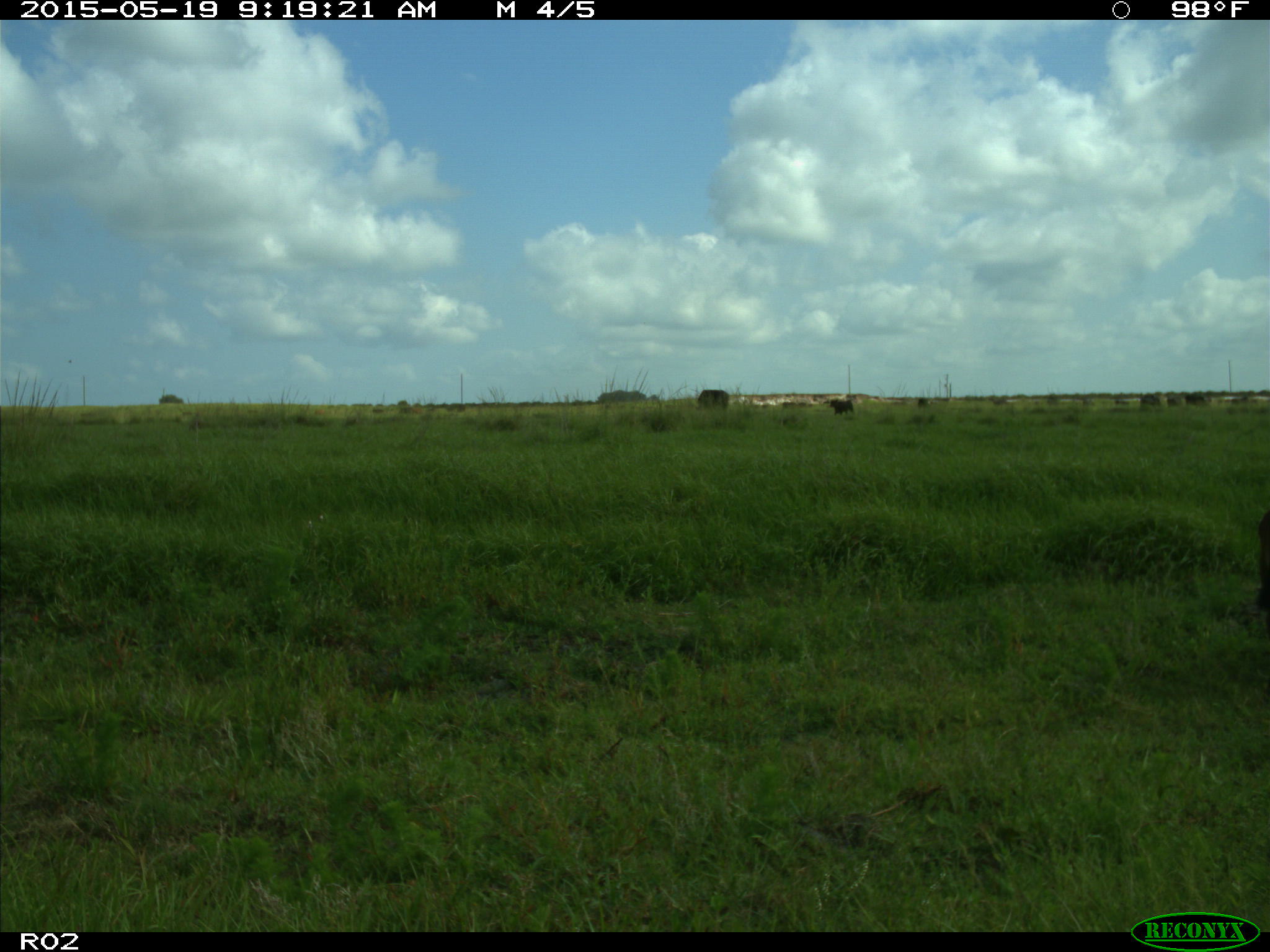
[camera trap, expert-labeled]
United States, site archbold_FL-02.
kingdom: Animalia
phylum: Chordata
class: Mammalia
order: Artiodactyla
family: Bovidae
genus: Bos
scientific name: Bos taurus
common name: domestic cow